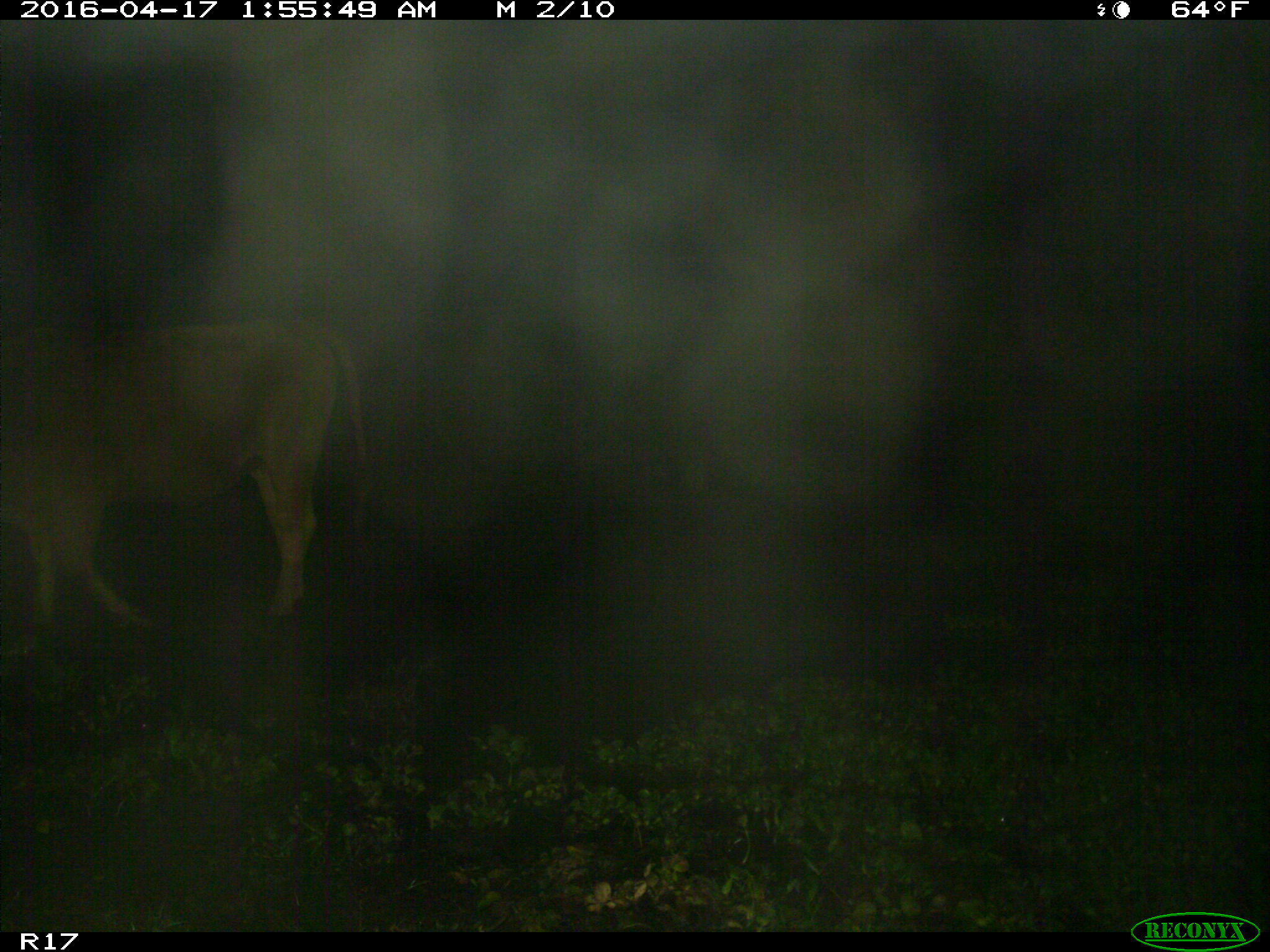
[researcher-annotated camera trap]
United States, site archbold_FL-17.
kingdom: Animalia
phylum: Chordata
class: Mammalia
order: Artiodactyla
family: Bovidae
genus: Bos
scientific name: Bos taurus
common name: domestic cow